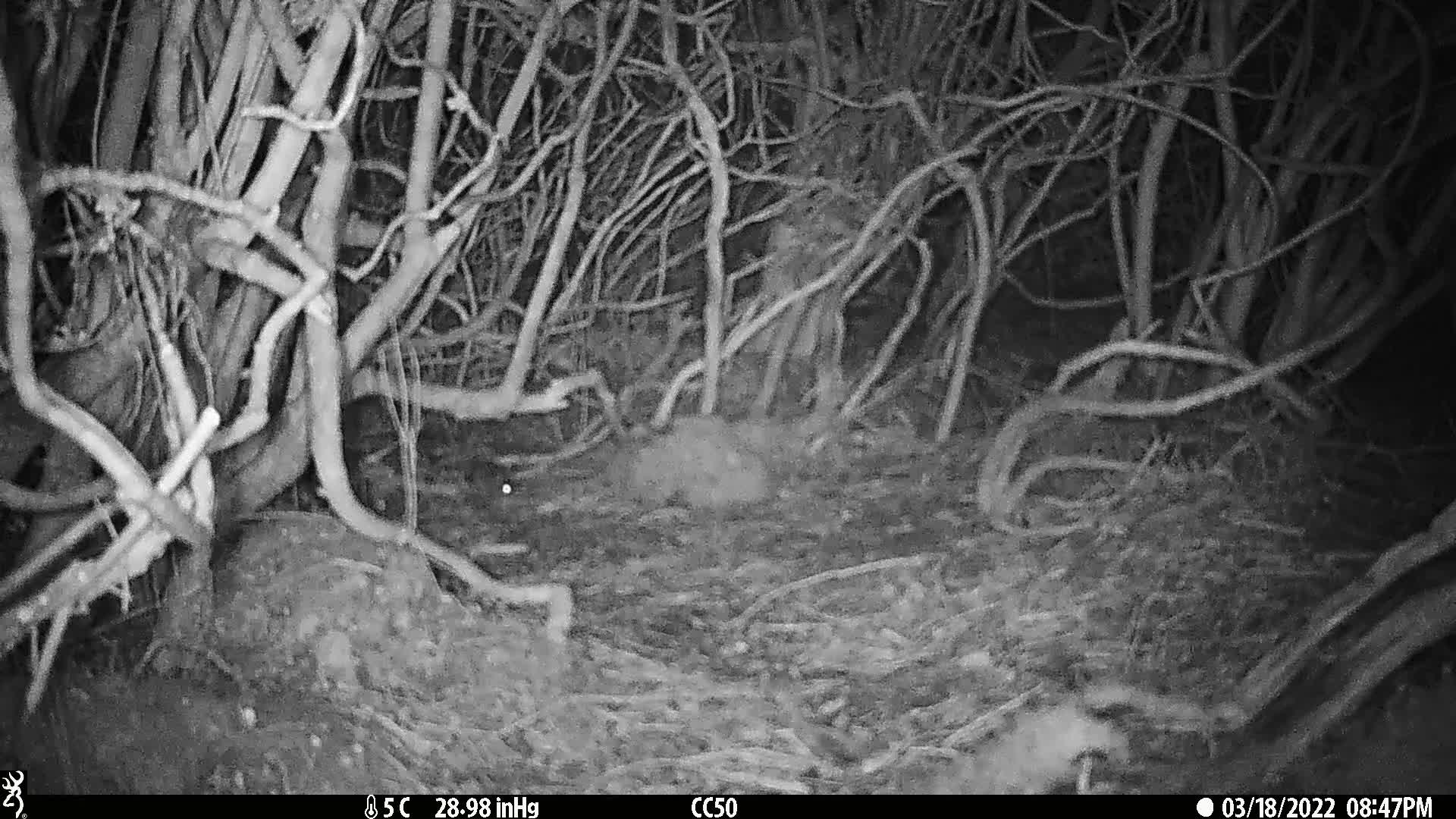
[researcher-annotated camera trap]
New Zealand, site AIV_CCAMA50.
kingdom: Animalia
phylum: Chordata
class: Mammalia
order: Rodentia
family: Muridae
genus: Mus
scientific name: Mus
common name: mouse